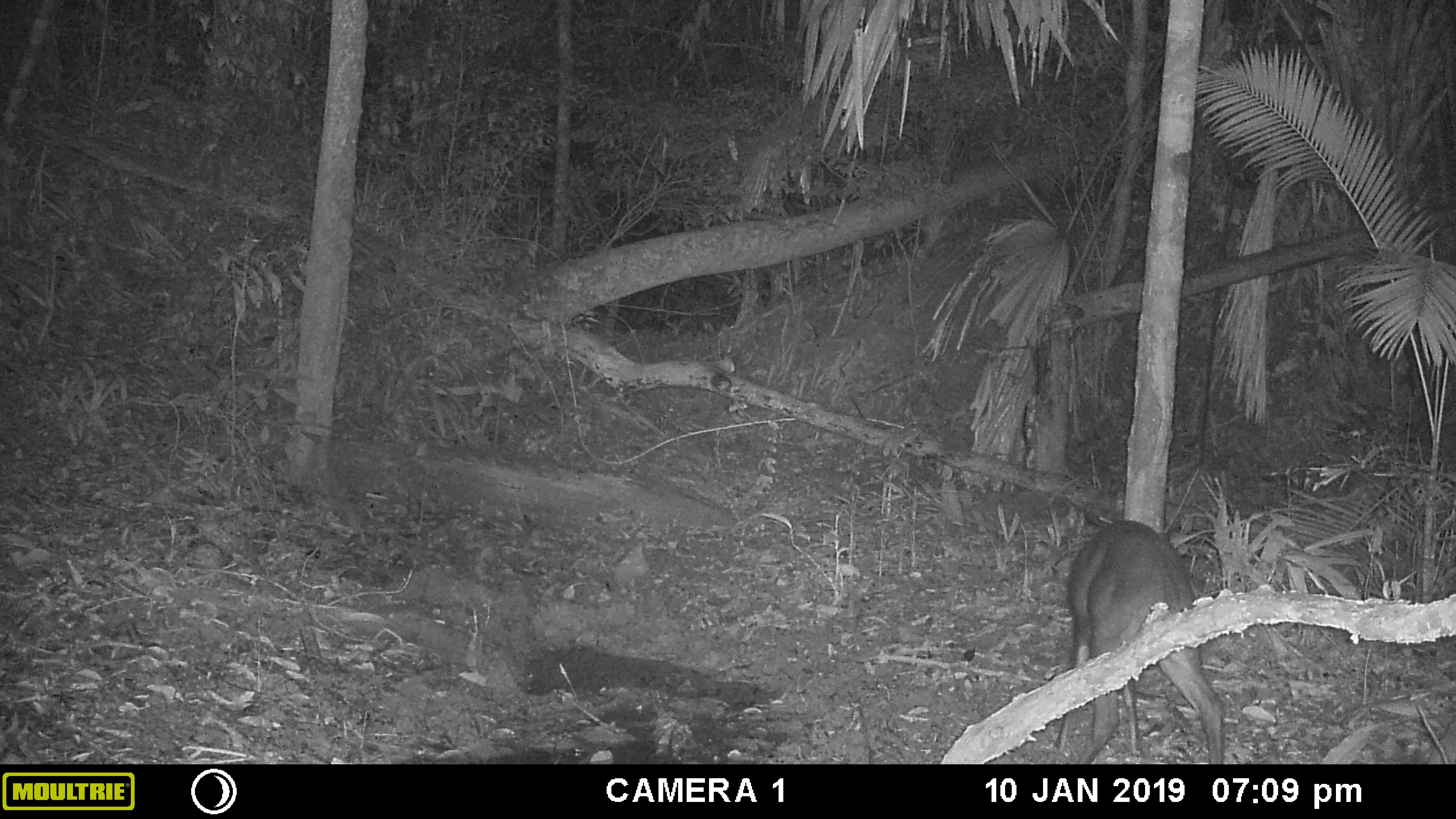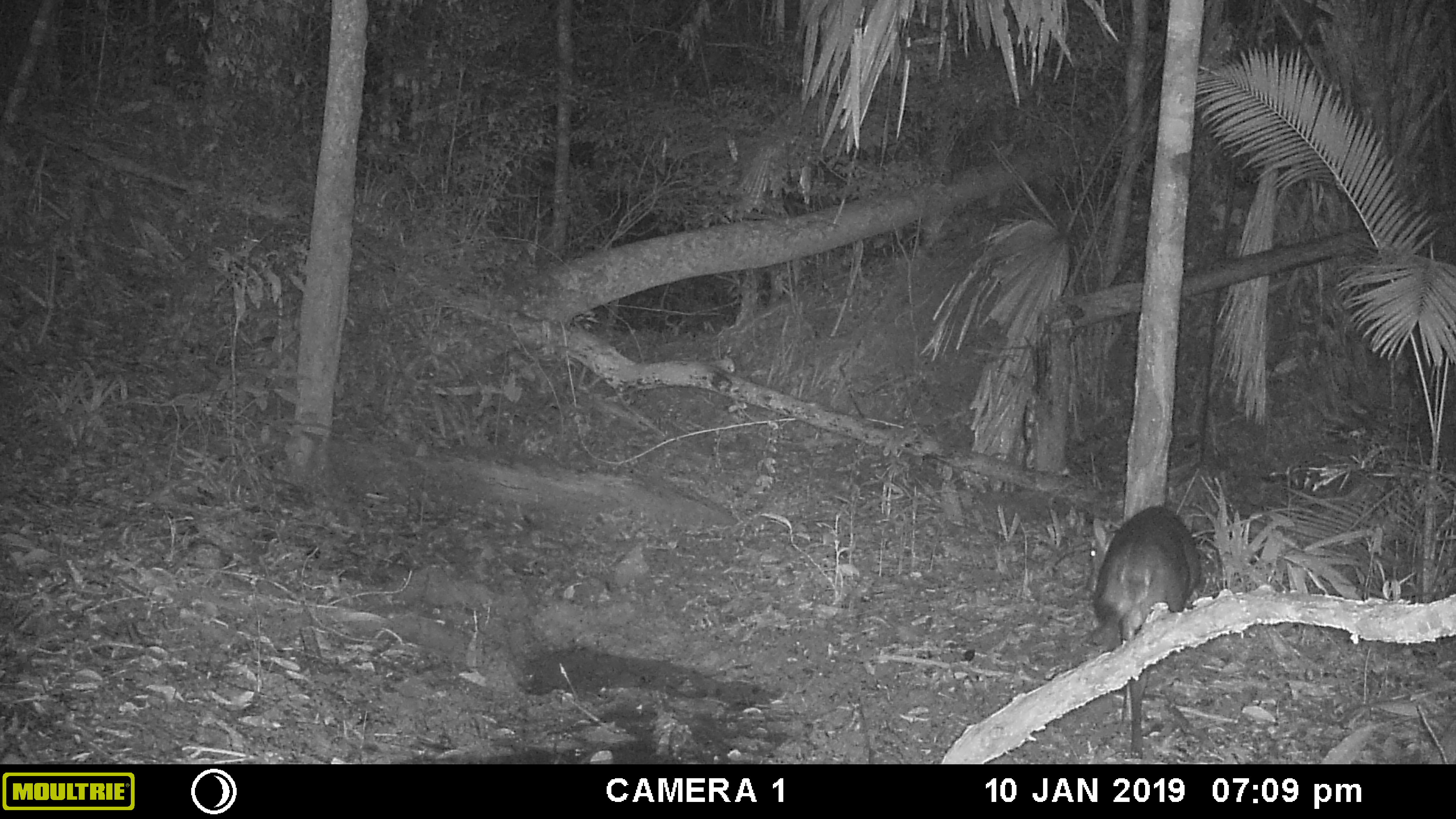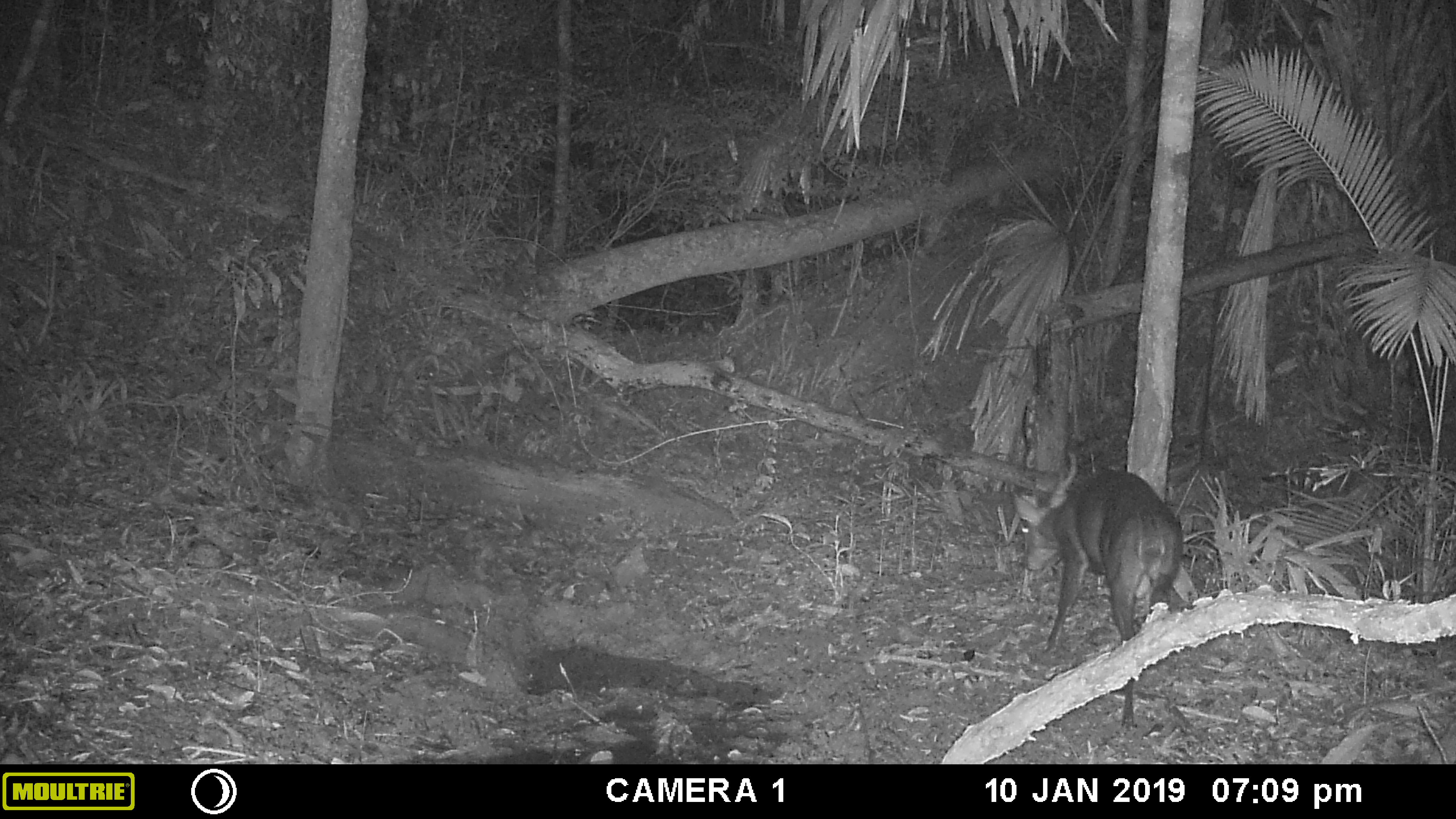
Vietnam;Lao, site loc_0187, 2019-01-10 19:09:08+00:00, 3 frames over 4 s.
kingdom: Animalia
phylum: Chordata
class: Mammalia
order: Artiodactyla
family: Cervidae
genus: Muntiacus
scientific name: Muntiacus vuquangensis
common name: large-antlered muntjac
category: large antlered muntjac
Large antlered muntjac (large-antlered muntjac) (Muntiacus vuquangensis). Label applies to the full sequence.